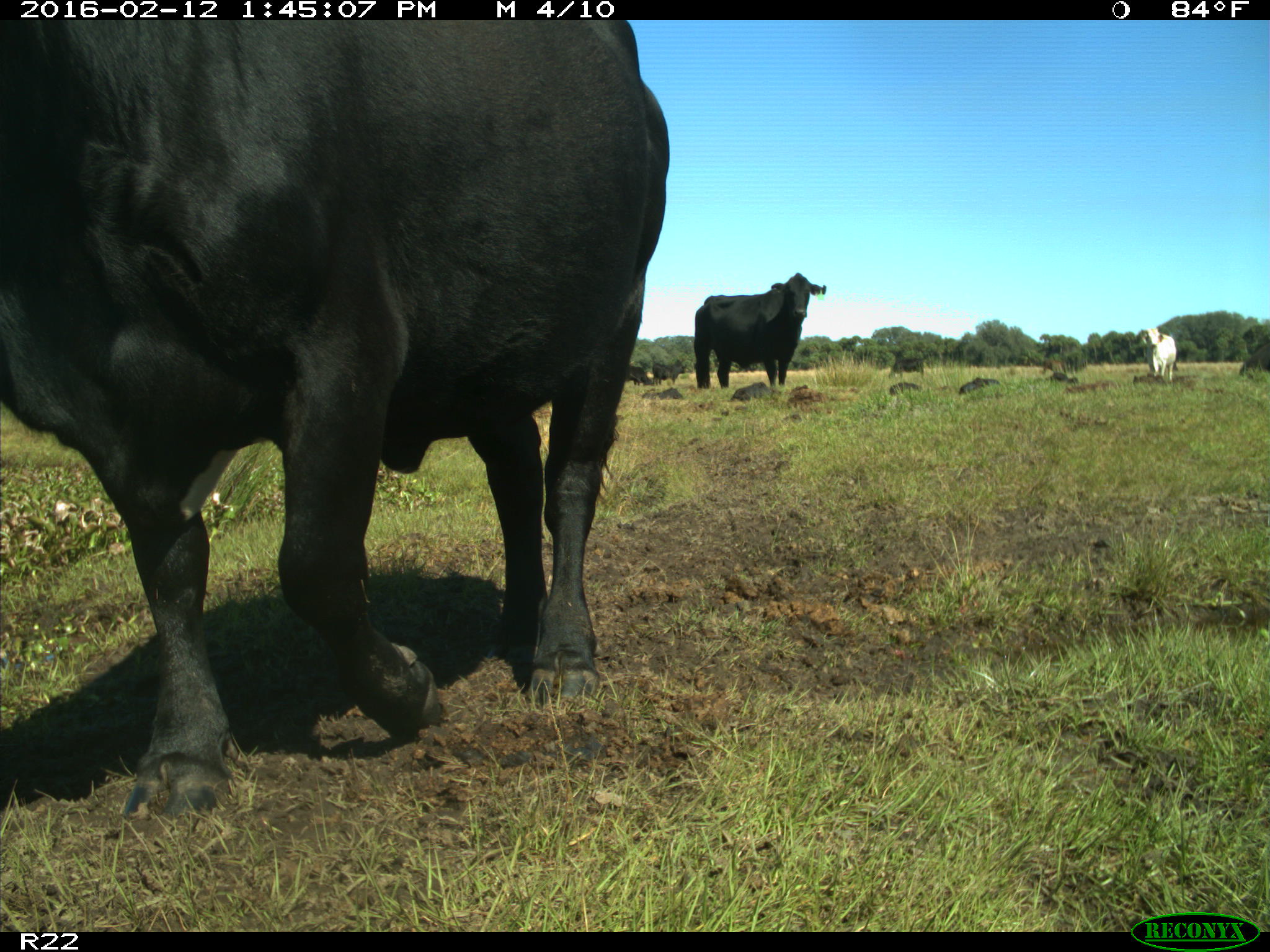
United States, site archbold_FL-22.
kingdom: Animalia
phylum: Chordata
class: Mammalia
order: Artiodactyla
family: Bovidae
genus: Bos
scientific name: Bos taurus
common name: domestic cow